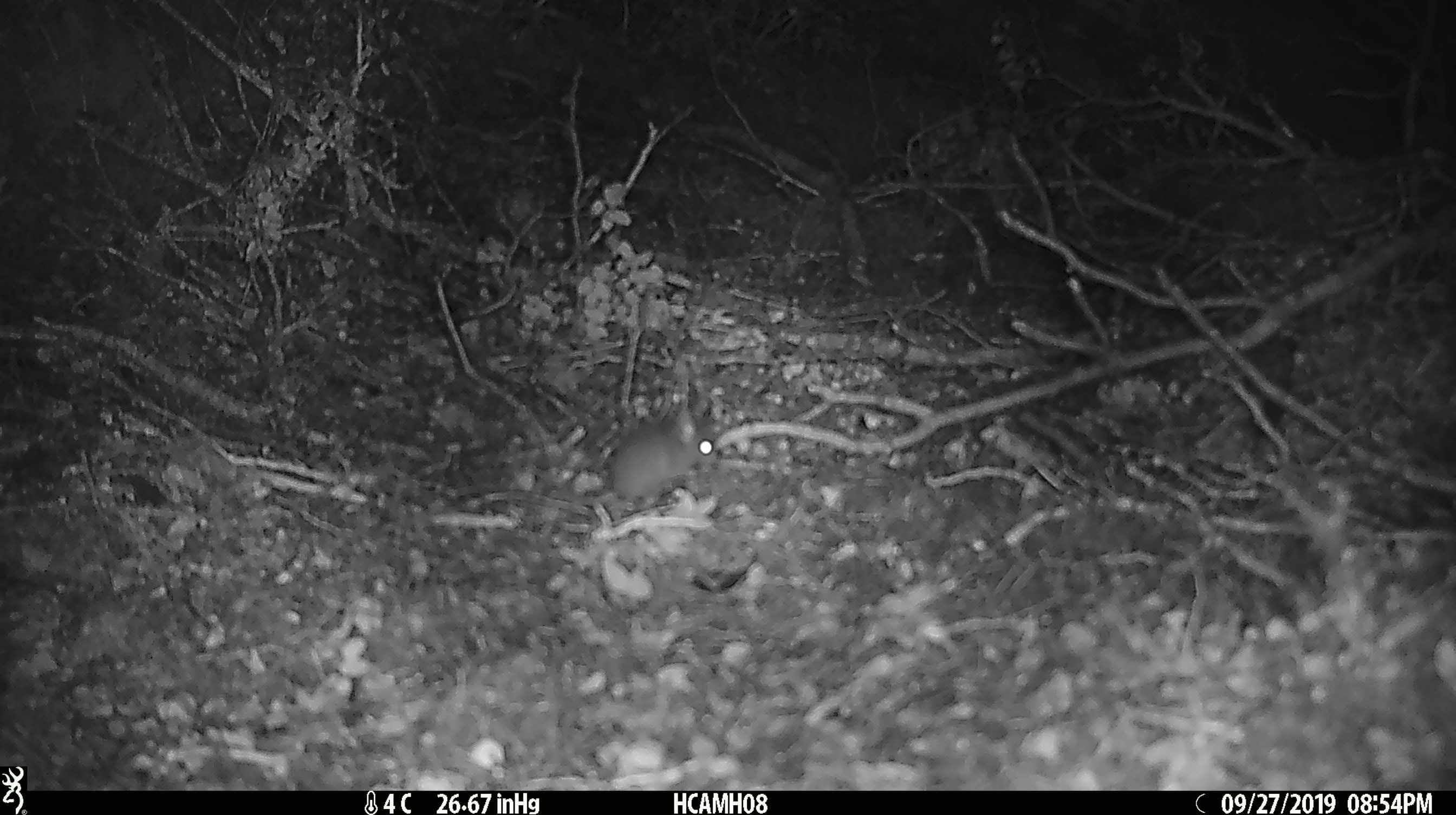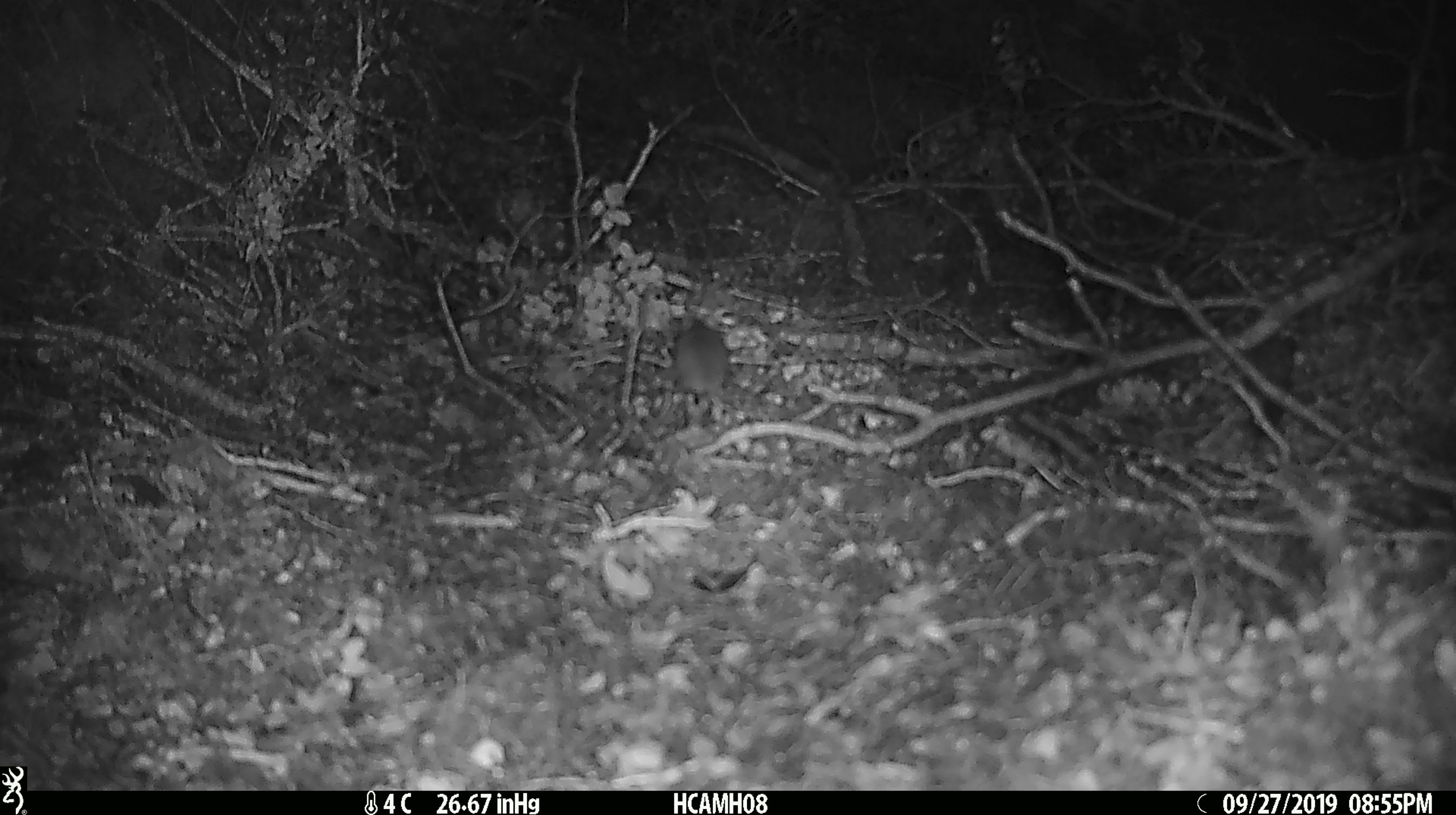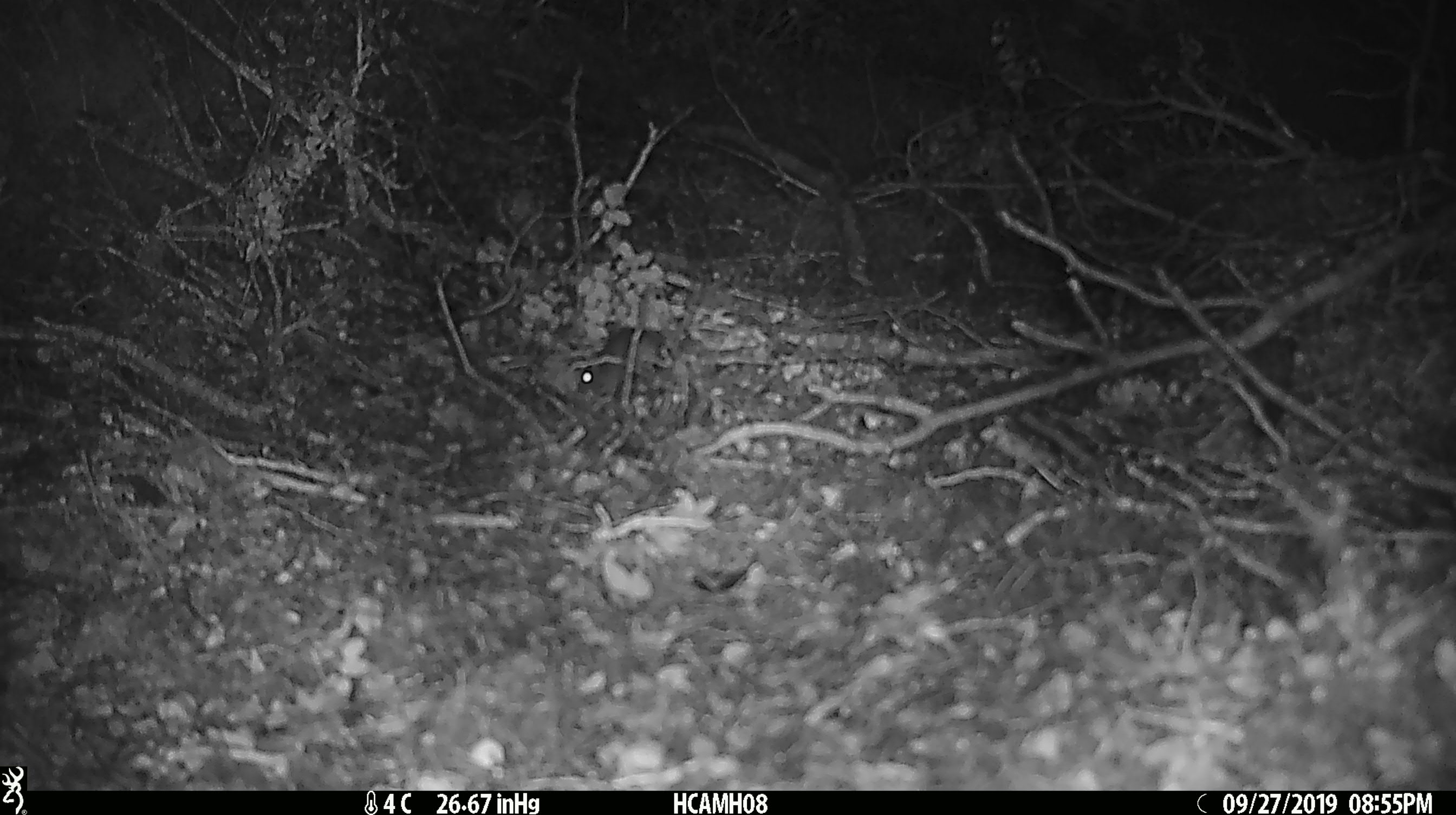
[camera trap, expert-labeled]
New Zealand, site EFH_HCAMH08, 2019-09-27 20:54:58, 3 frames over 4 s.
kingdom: Animalia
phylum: Chordata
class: Mammalia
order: Rodentia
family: Muridae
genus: Mus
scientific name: Mus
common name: mouse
Mouse (Mus).